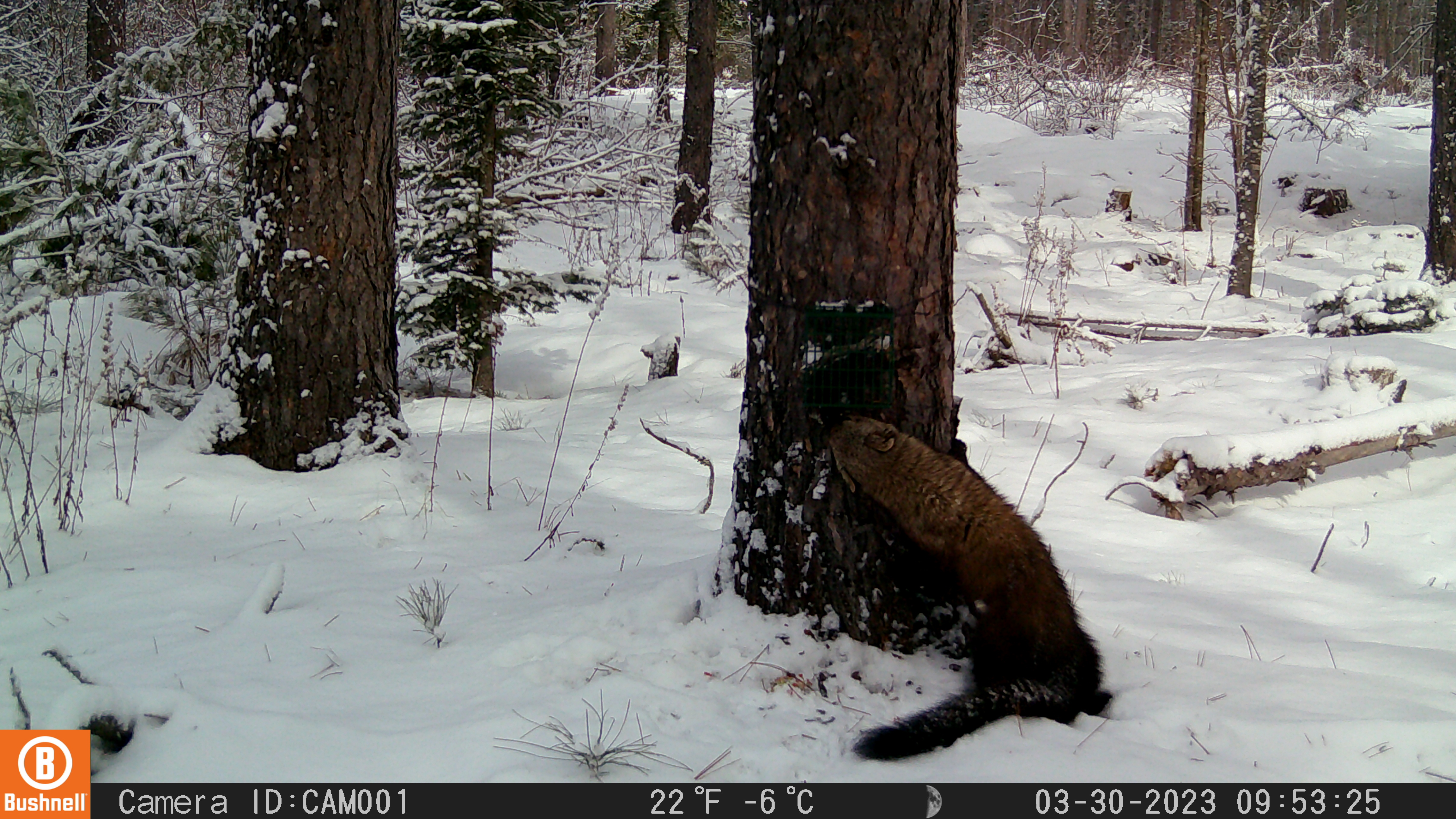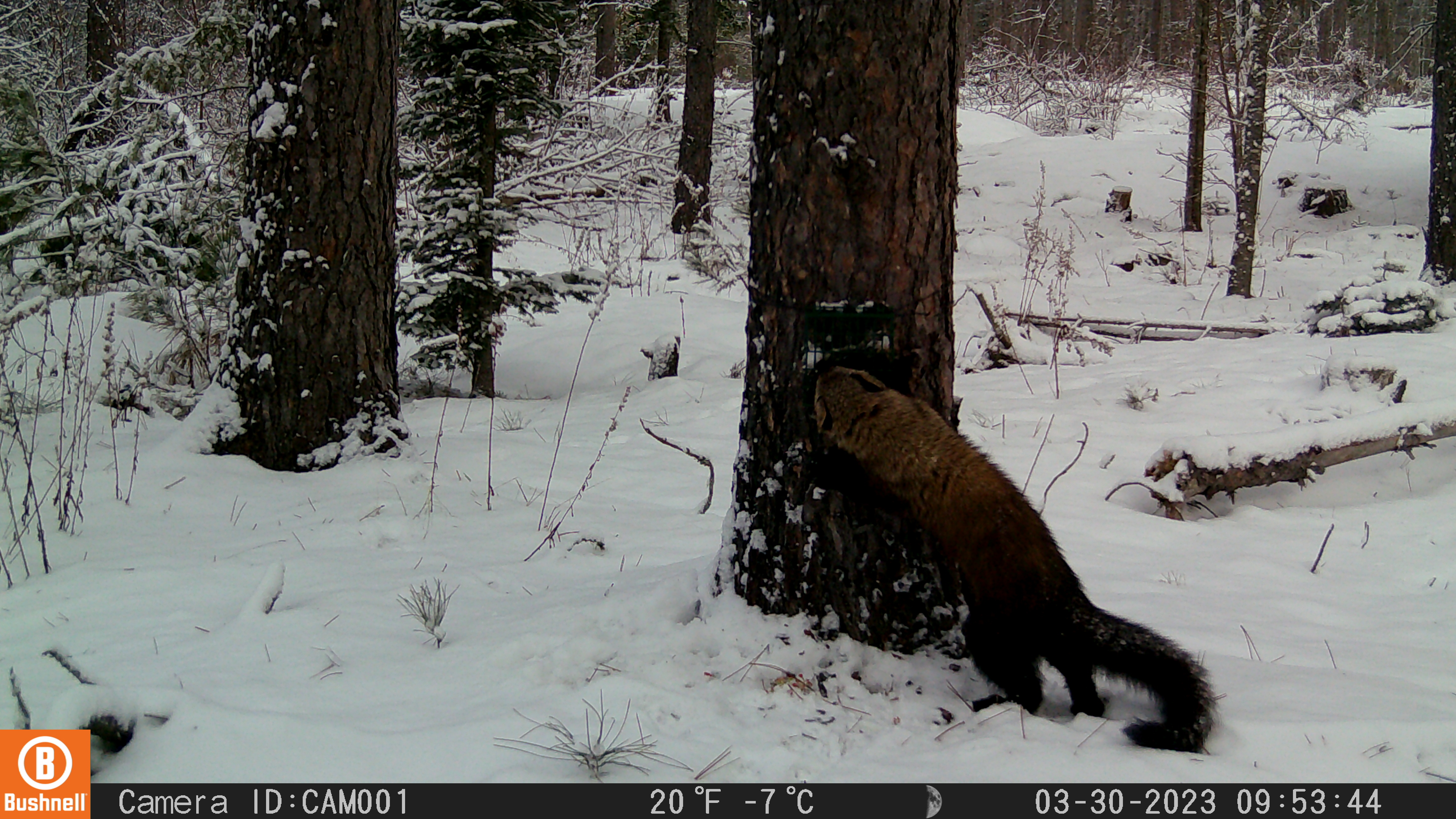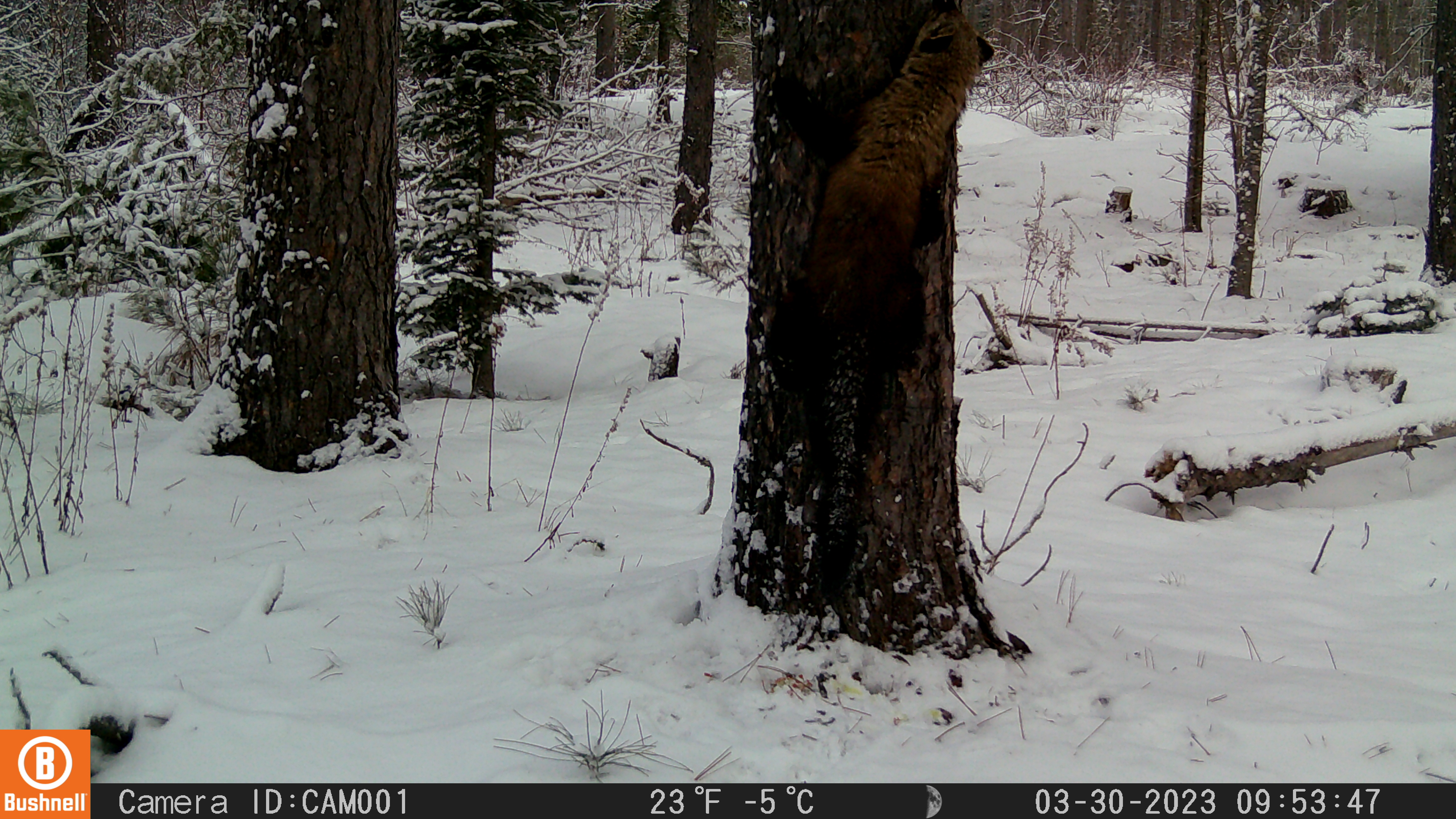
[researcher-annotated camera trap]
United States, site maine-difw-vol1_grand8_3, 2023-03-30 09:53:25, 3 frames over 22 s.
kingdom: Animalia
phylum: Chordata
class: Mammalia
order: Carnivora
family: Mustelidae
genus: Pekania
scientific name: Pekania pennanti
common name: fisher